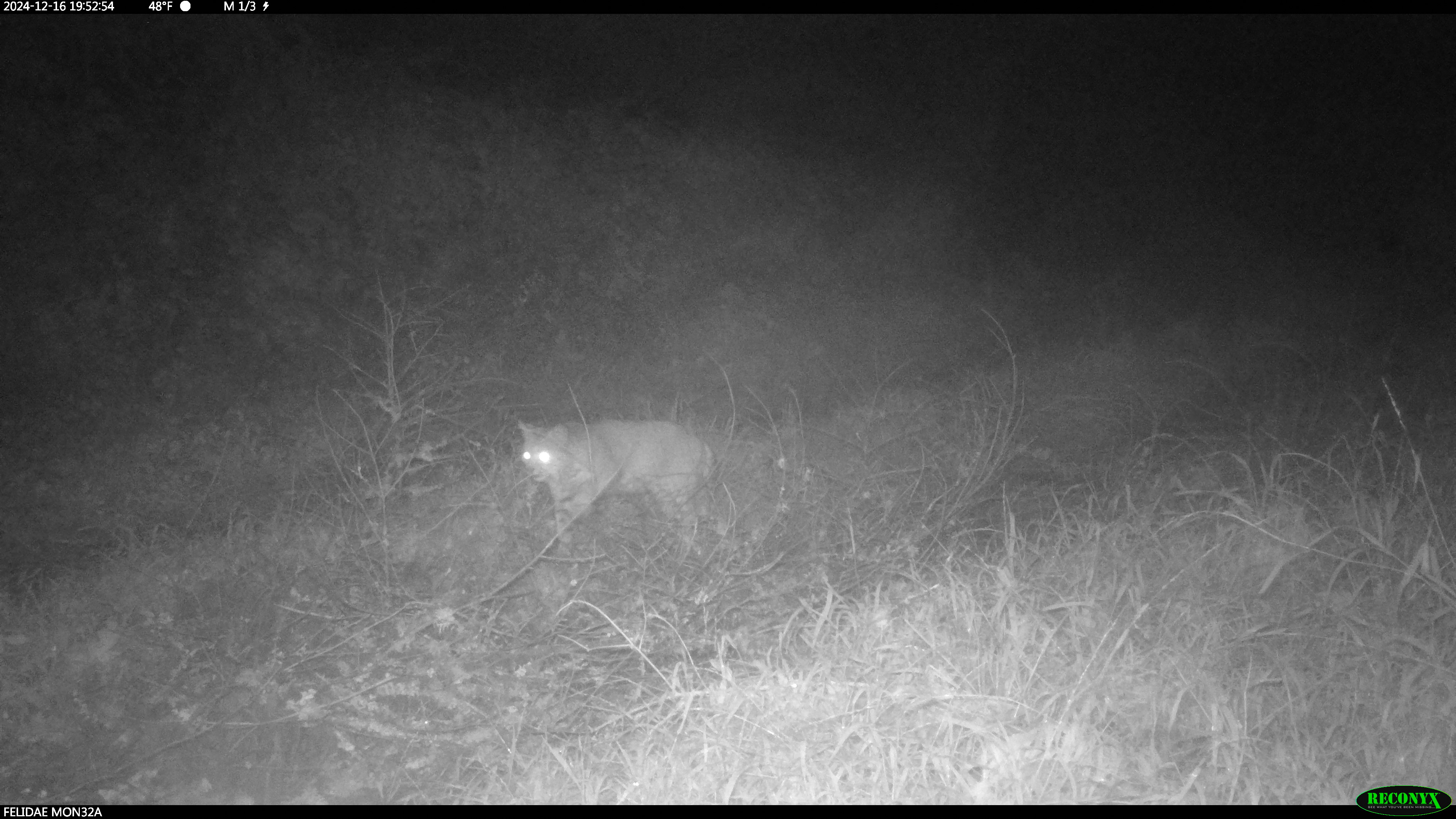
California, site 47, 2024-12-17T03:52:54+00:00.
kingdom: Animalia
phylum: Chordata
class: Mammalia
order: Carnivora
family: Felidae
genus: Lynx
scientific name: Lynx rufus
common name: bobcat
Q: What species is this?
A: Bobcat (Lynx rufus).